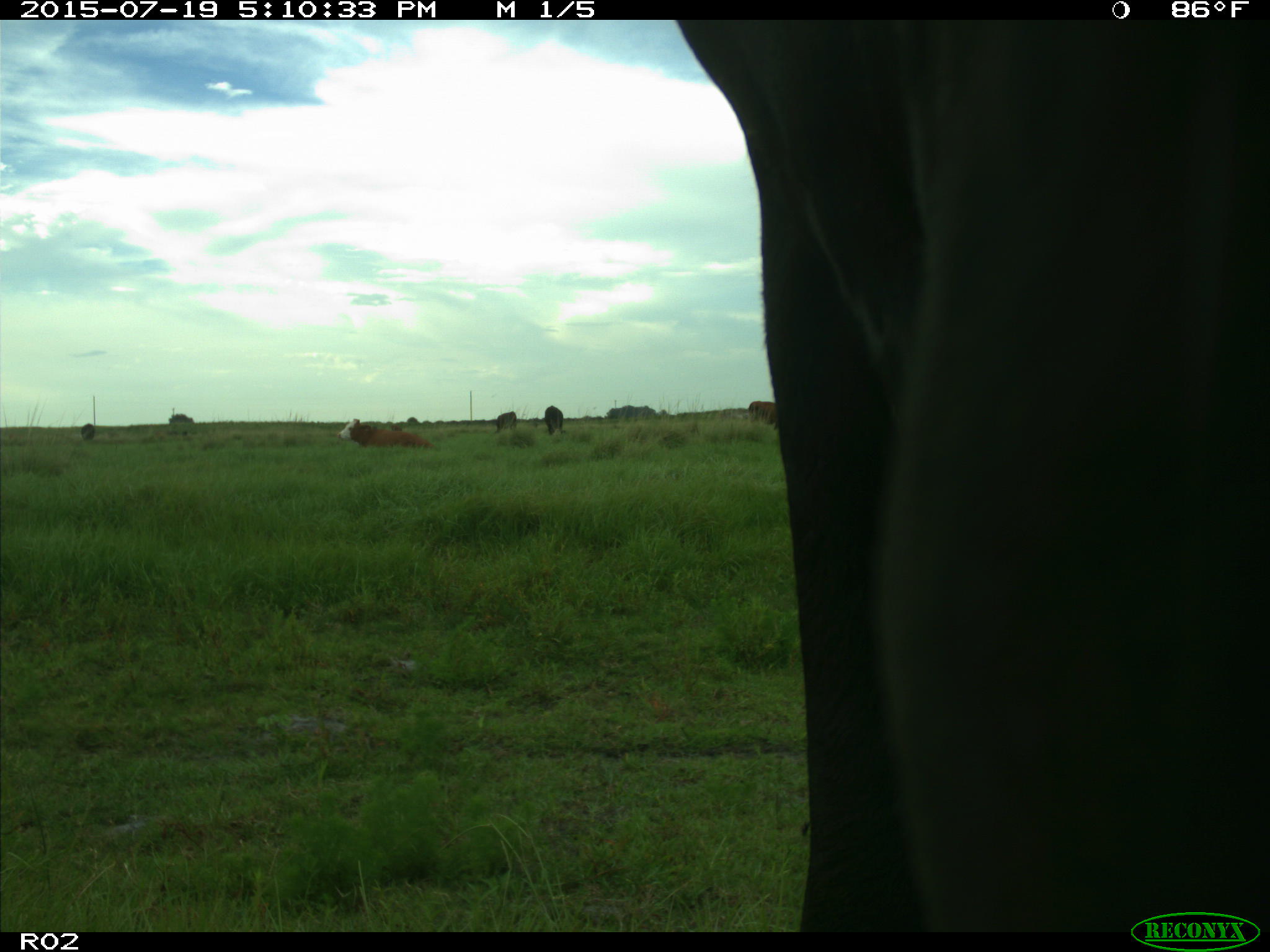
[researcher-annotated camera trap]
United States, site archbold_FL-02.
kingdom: Animalia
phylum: Chordata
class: Mammalia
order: Artiodactyla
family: Bovidae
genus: Bos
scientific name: Bos taurus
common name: domestic cow